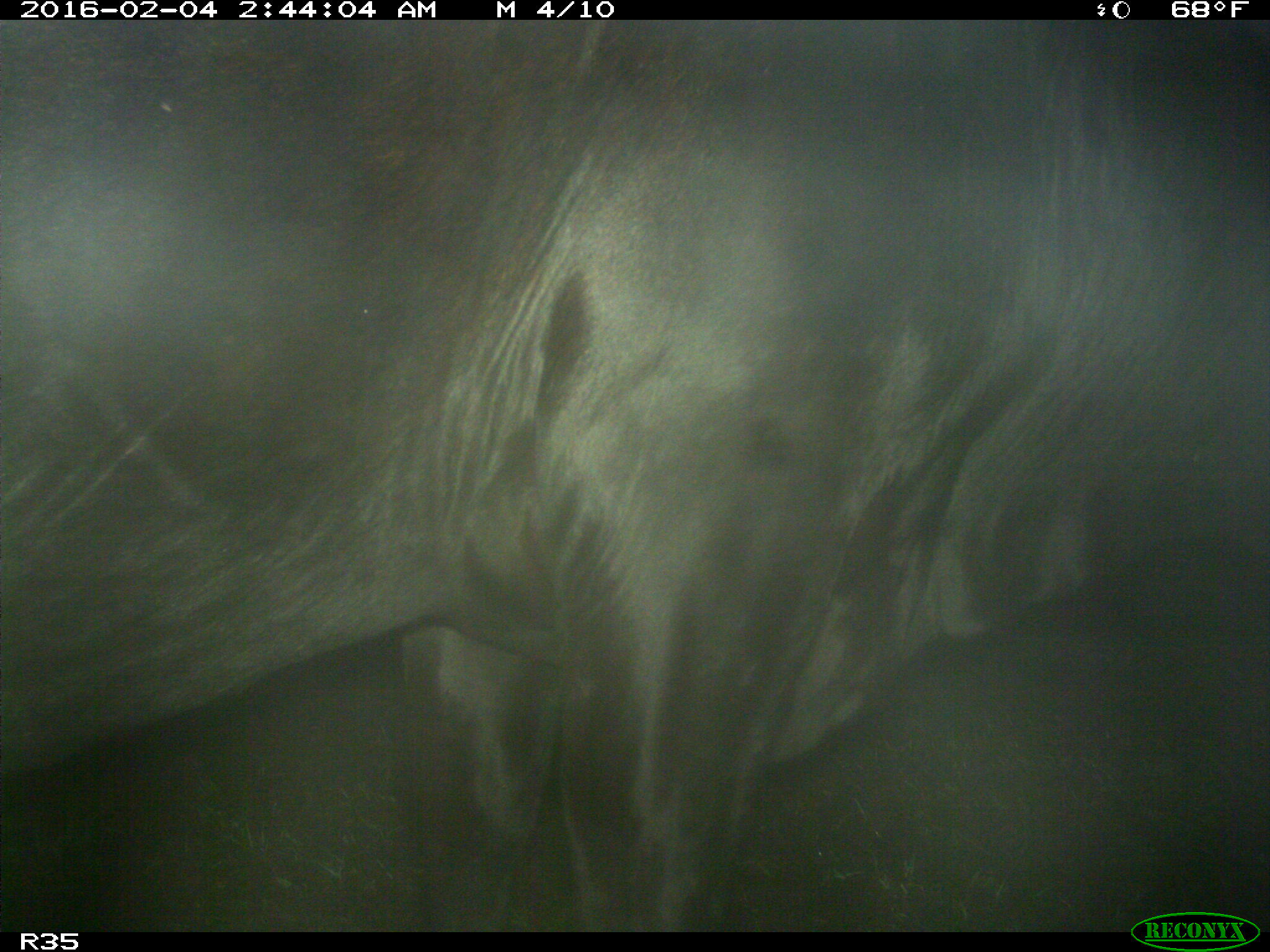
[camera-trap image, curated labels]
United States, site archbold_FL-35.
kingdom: Animalia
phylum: Chordata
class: Mammalia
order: Artiodactyla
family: Bovidae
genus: Bos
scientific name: Bos taurus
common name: domestic cow